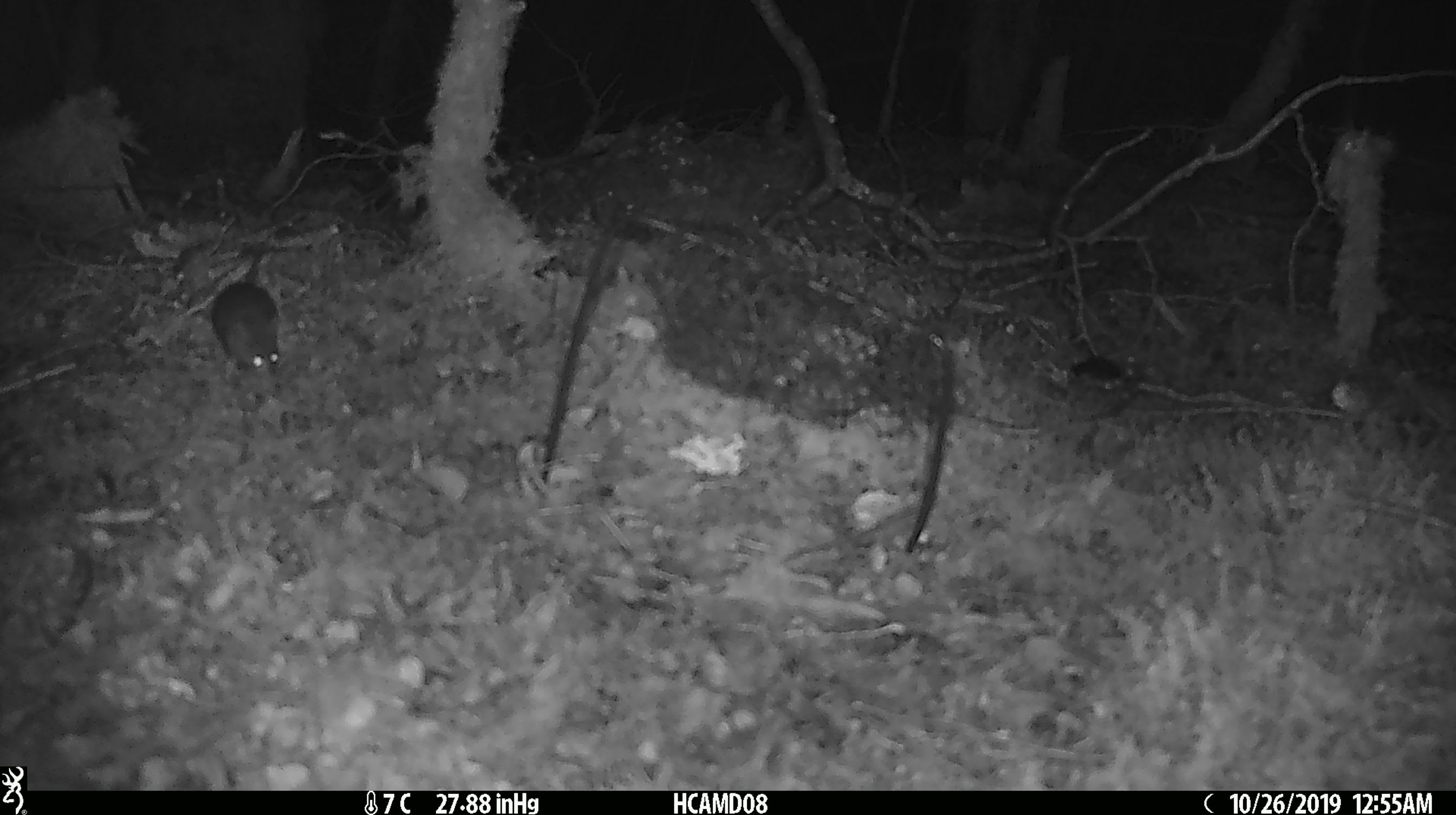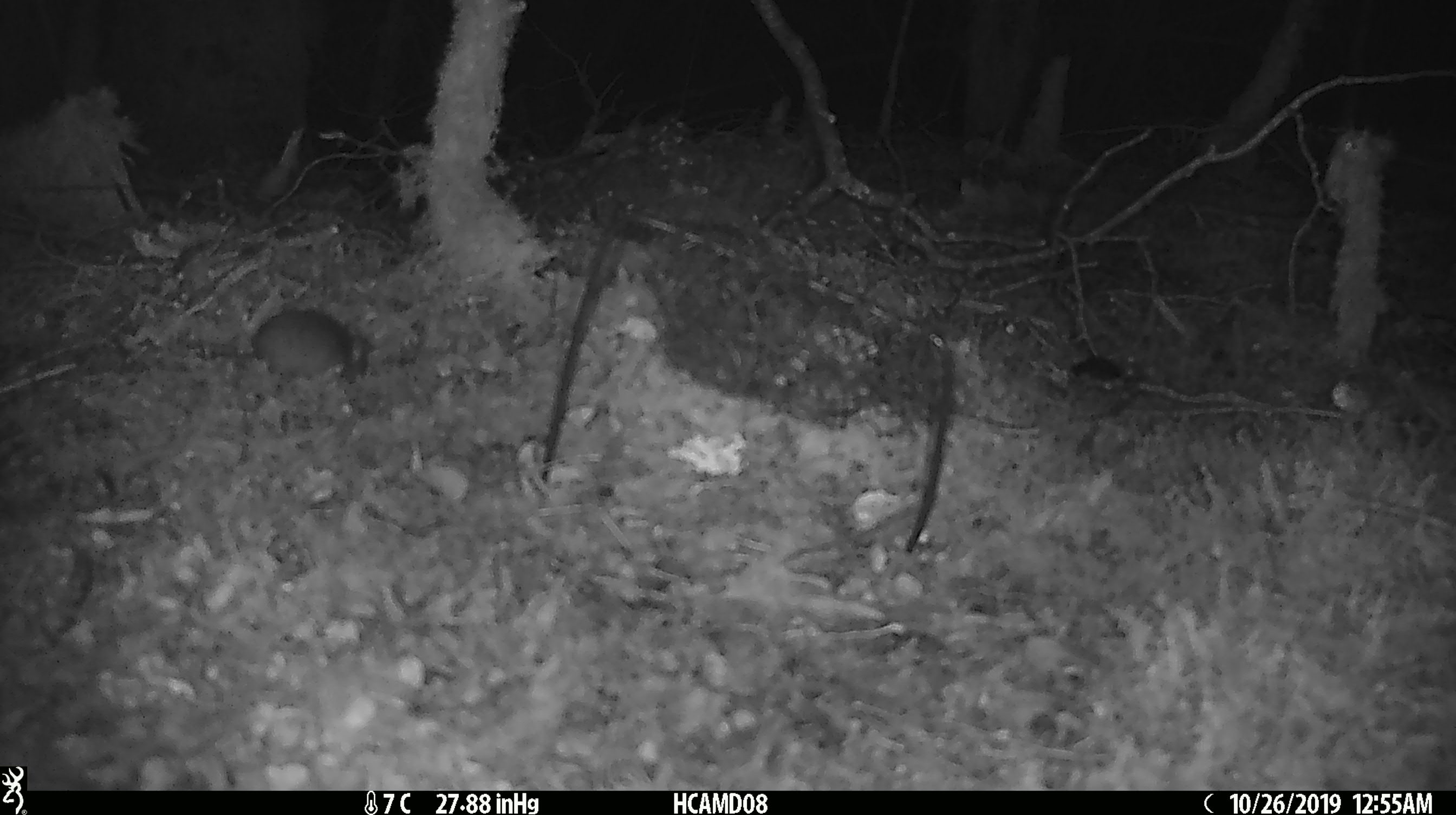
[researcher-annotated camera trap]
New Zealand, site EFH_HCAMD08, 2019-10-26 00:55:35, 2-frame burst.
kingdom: Animalia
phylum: Chordata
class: Mammalia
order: Rodentia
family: Muridae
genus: Mus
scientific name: Mus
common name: mouse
Mouse (Mus).